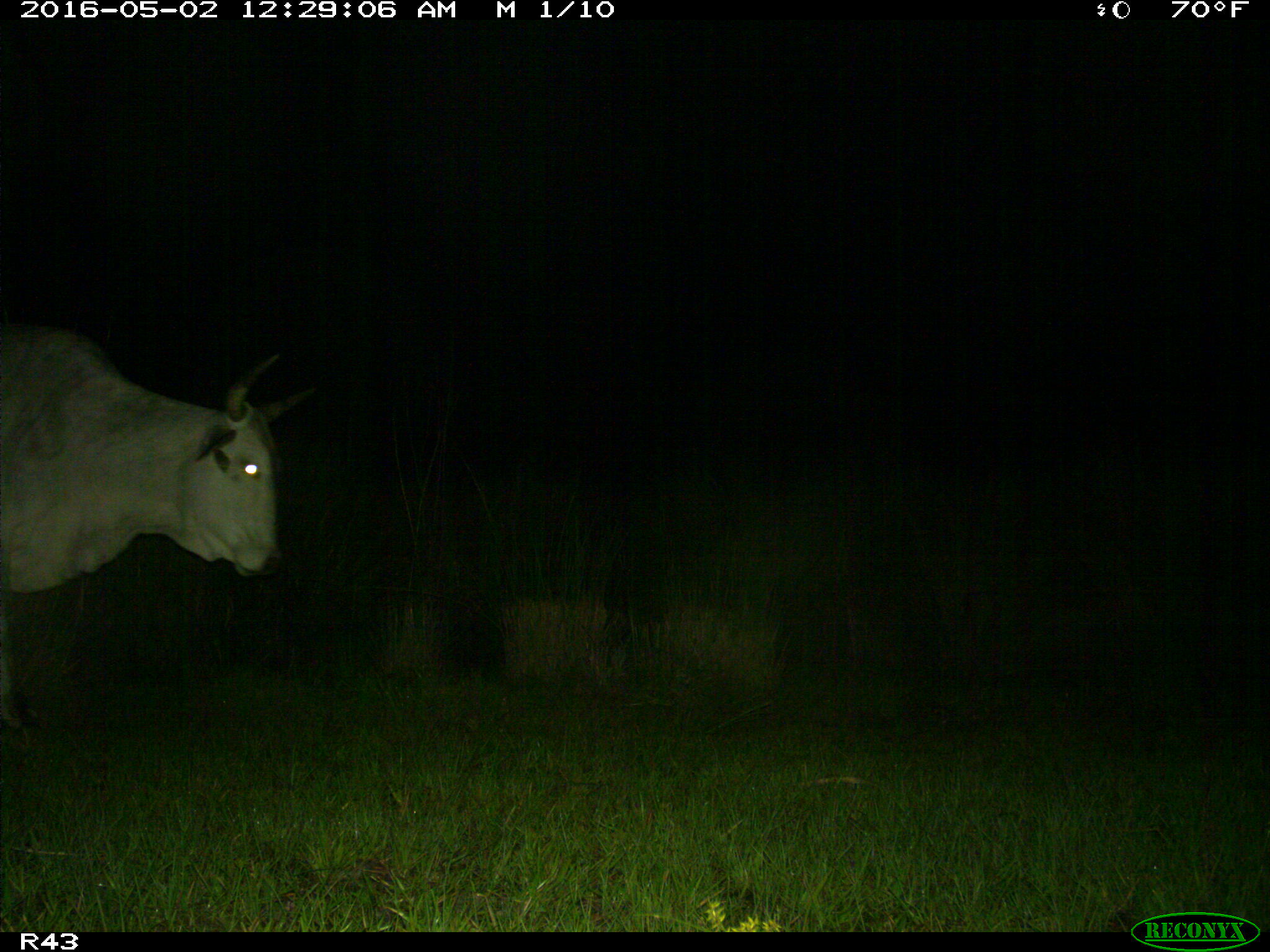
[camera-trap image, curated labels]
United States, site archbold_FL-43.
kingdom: Animalia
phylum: Chordata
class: Mammalia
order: Artiodactyla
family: Bovidae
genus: Bos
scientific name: Bos taurus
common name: domestic cow